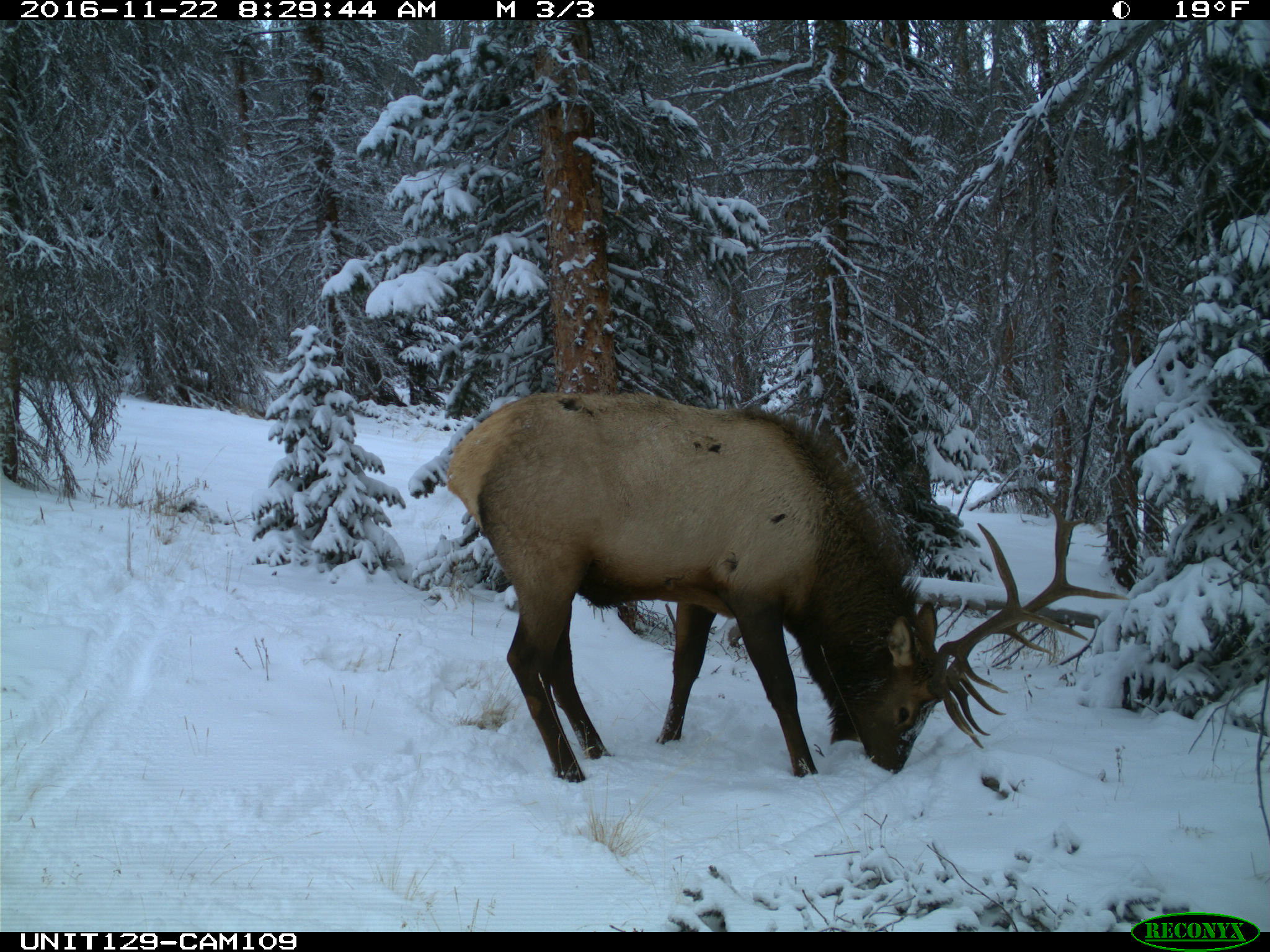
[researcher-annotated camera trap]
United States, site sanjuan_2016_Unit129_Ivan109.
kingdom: Animalia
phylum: Chordata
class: Mammalia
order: Artiodactyla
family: Cervidae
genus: Cervus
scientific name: Cervus elaphus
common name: red deer